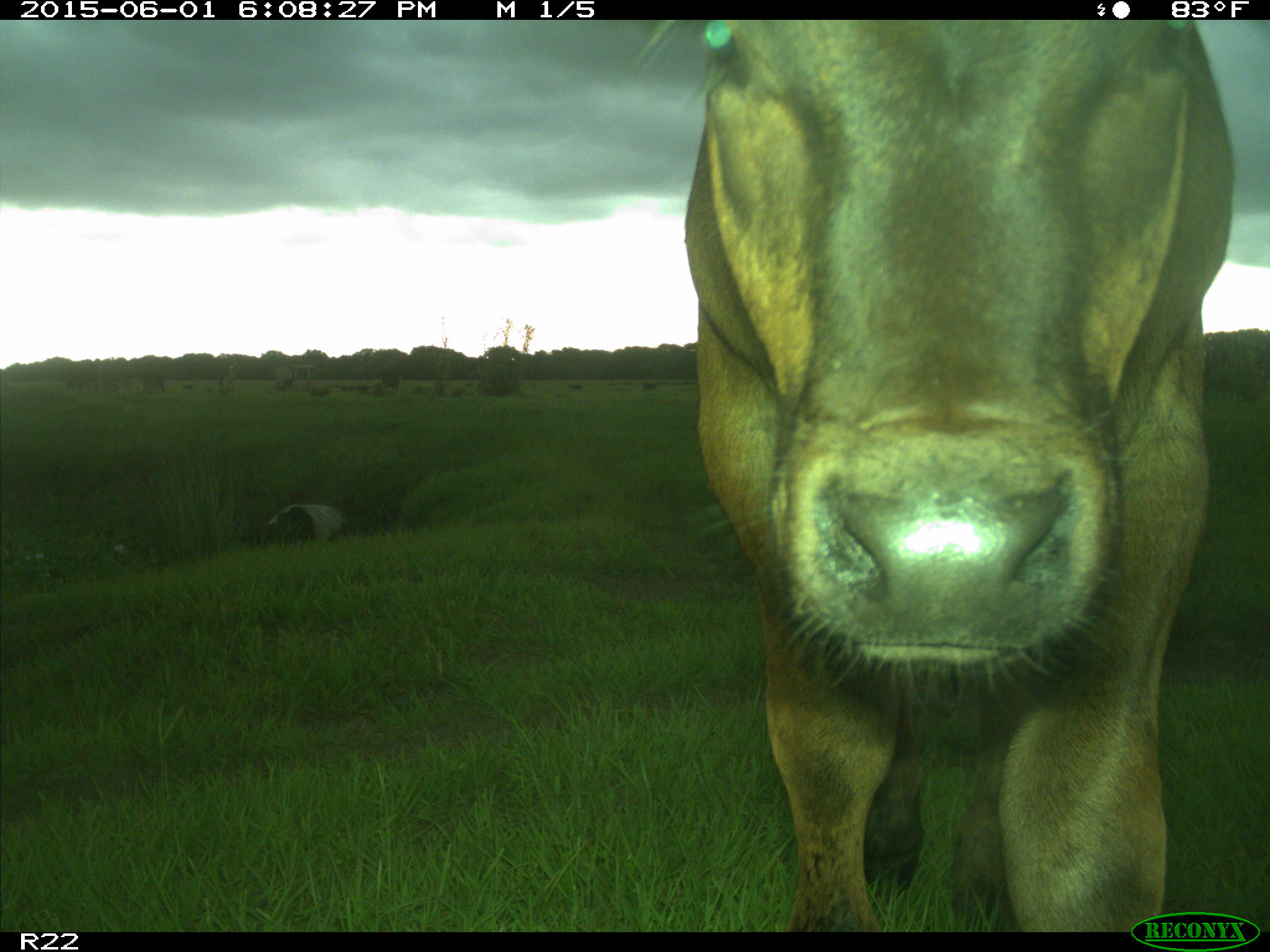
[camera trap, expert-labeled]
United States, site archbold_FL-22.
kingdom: Animalia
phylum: Chordata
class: Mammalia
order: Artiodactyla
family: Bovidae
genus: Bos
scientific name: Bos taurus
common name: domestic cow